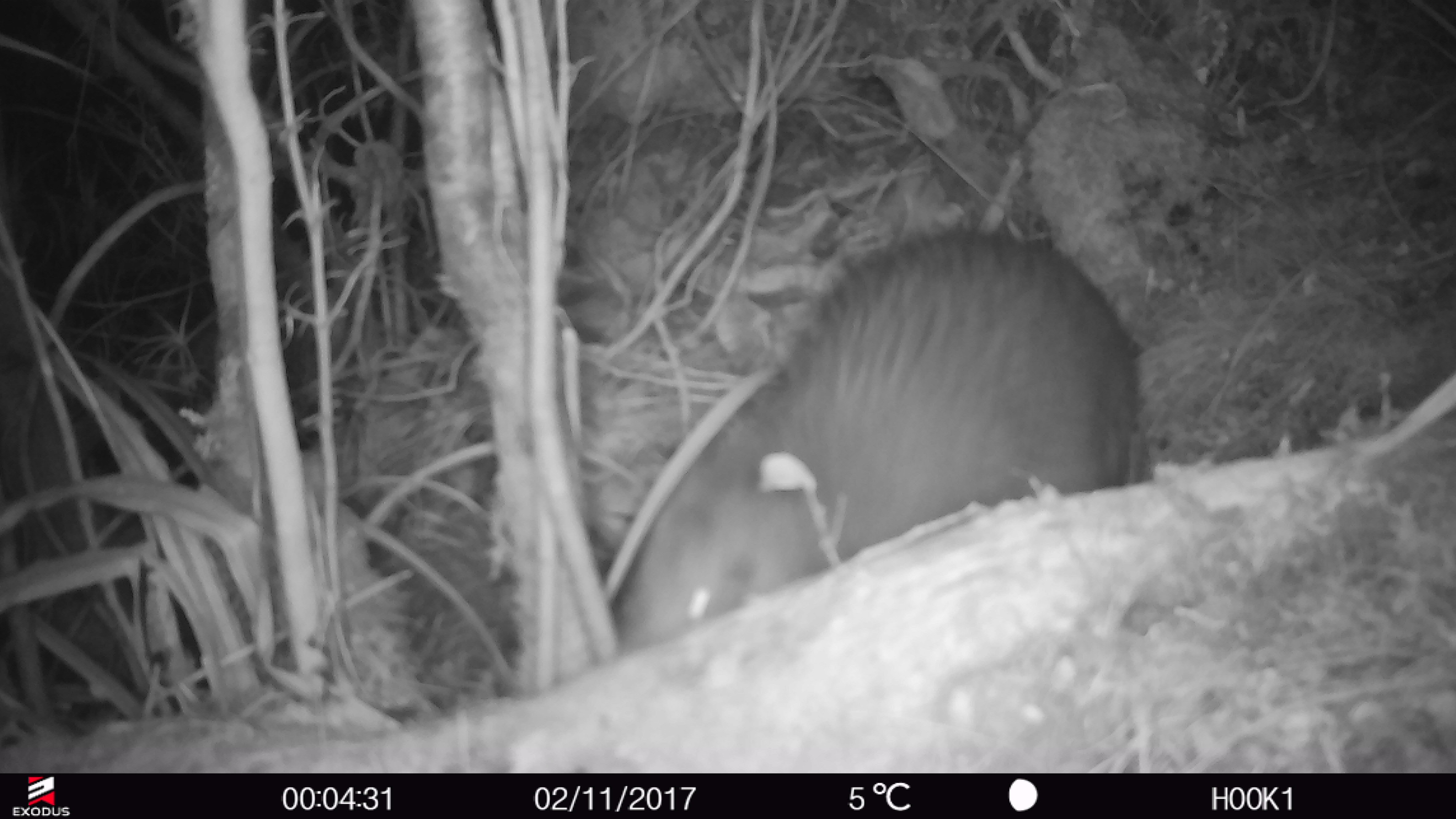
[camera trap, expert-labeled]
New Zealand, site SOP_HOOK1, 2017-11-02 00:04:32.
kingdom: Animalia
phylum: Chordata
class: Aves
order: Apterygiformes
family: Apterygidae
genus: Apteryx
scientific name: Apteryx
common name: kiwi